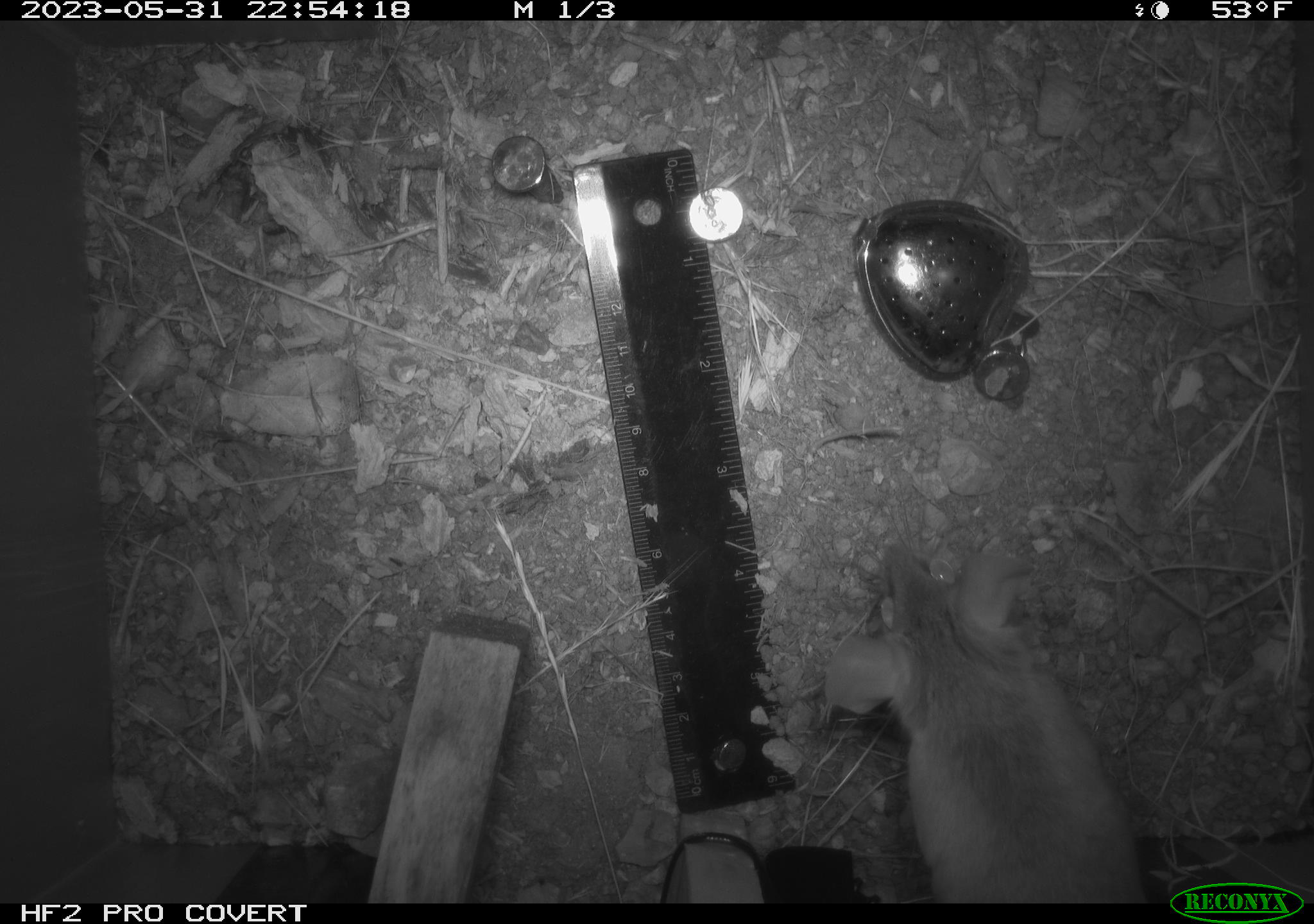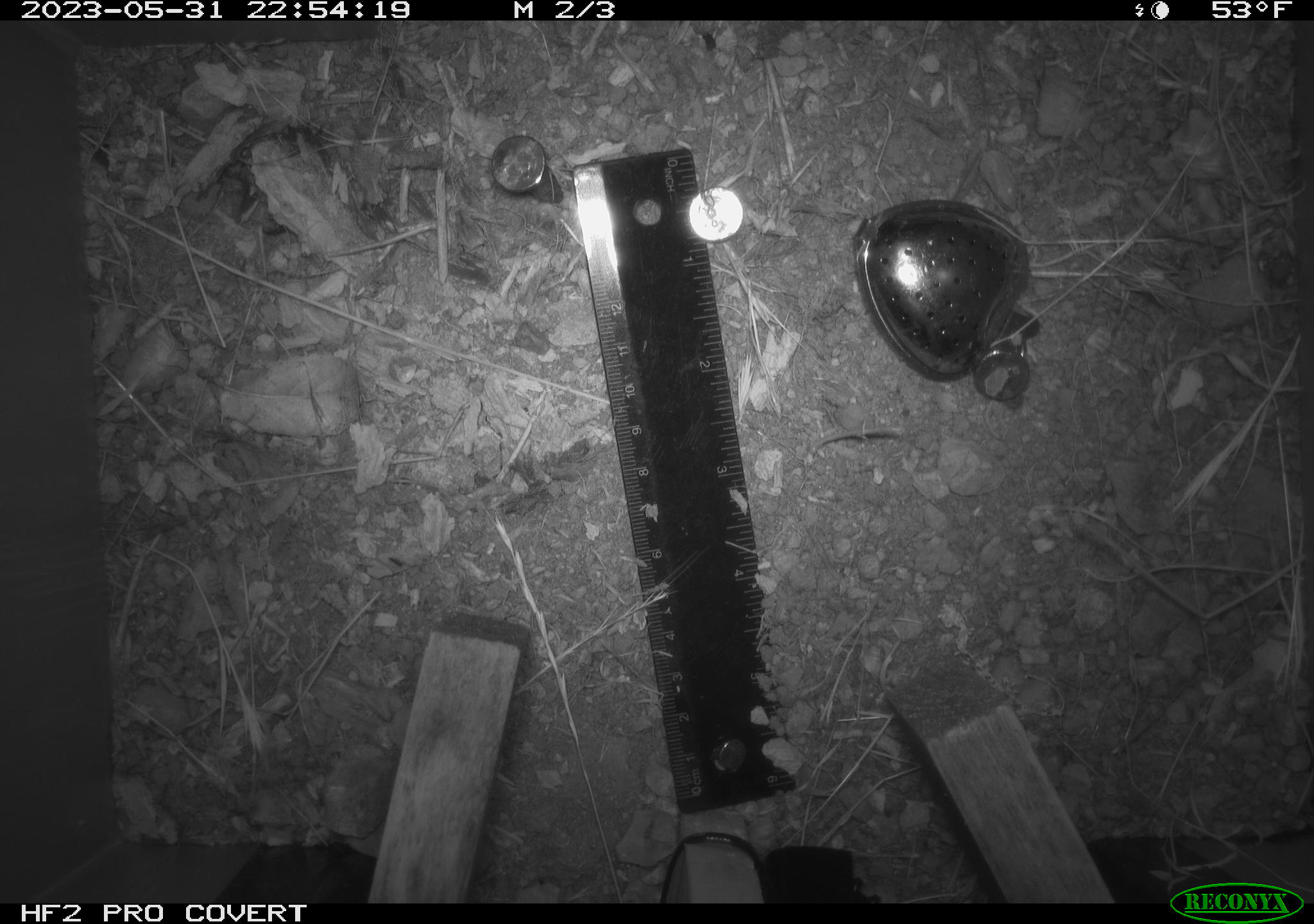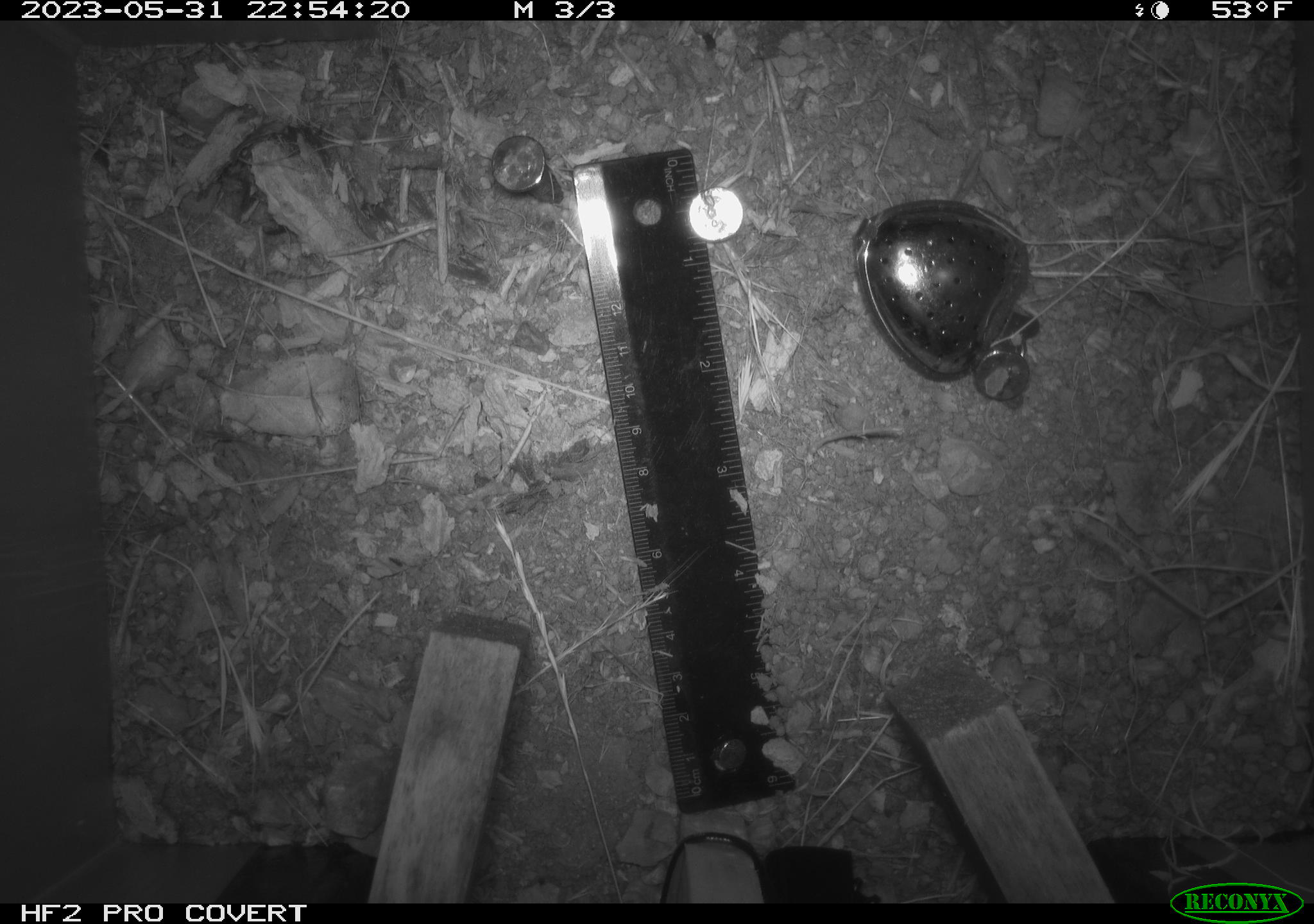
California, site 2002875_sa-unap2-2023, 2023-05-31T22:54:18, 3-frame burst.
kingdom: Animalia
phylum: Chordata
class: Mammalia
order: Rodentia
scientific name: Rodentia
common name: mouse species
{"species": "mouse species (Rodentia)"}